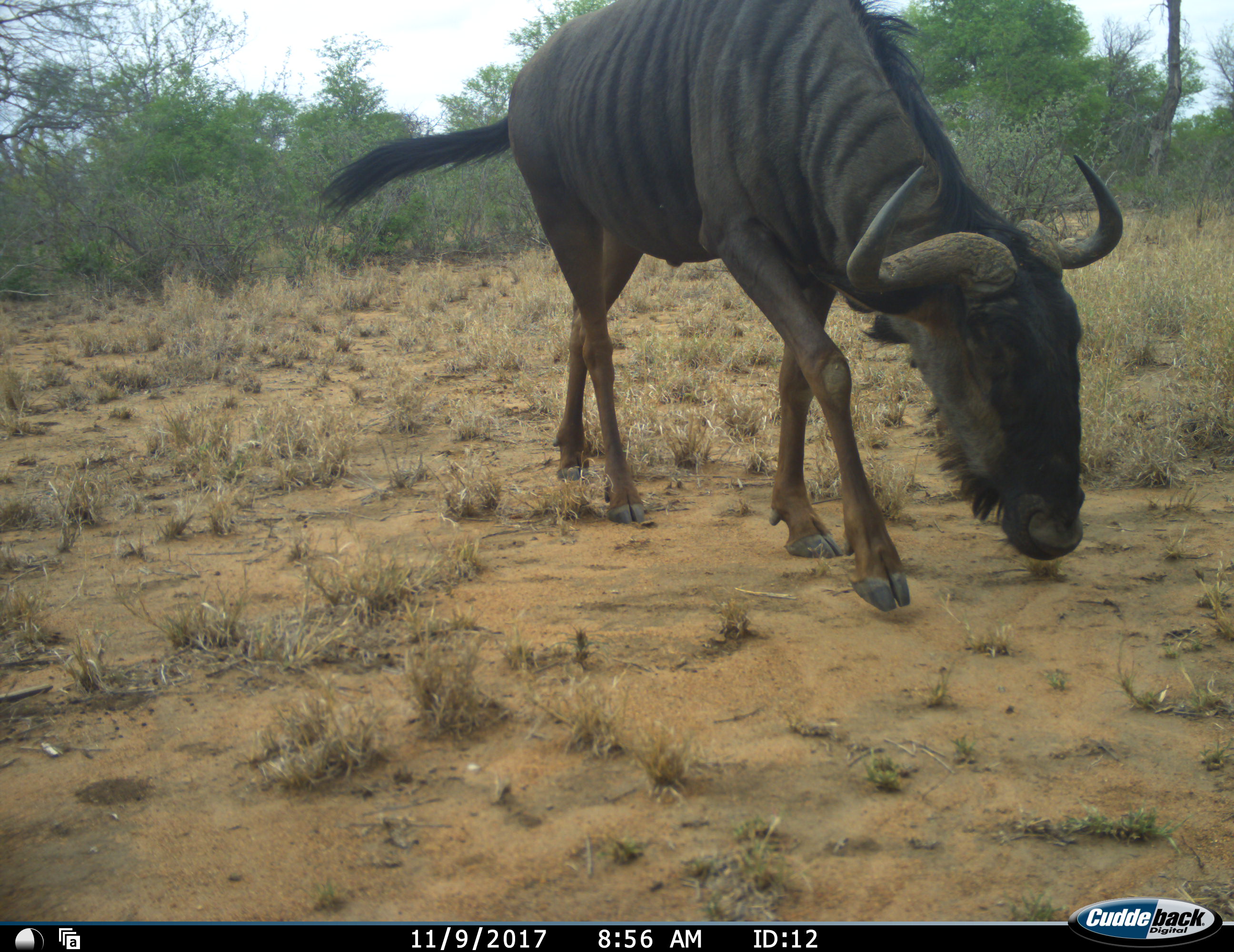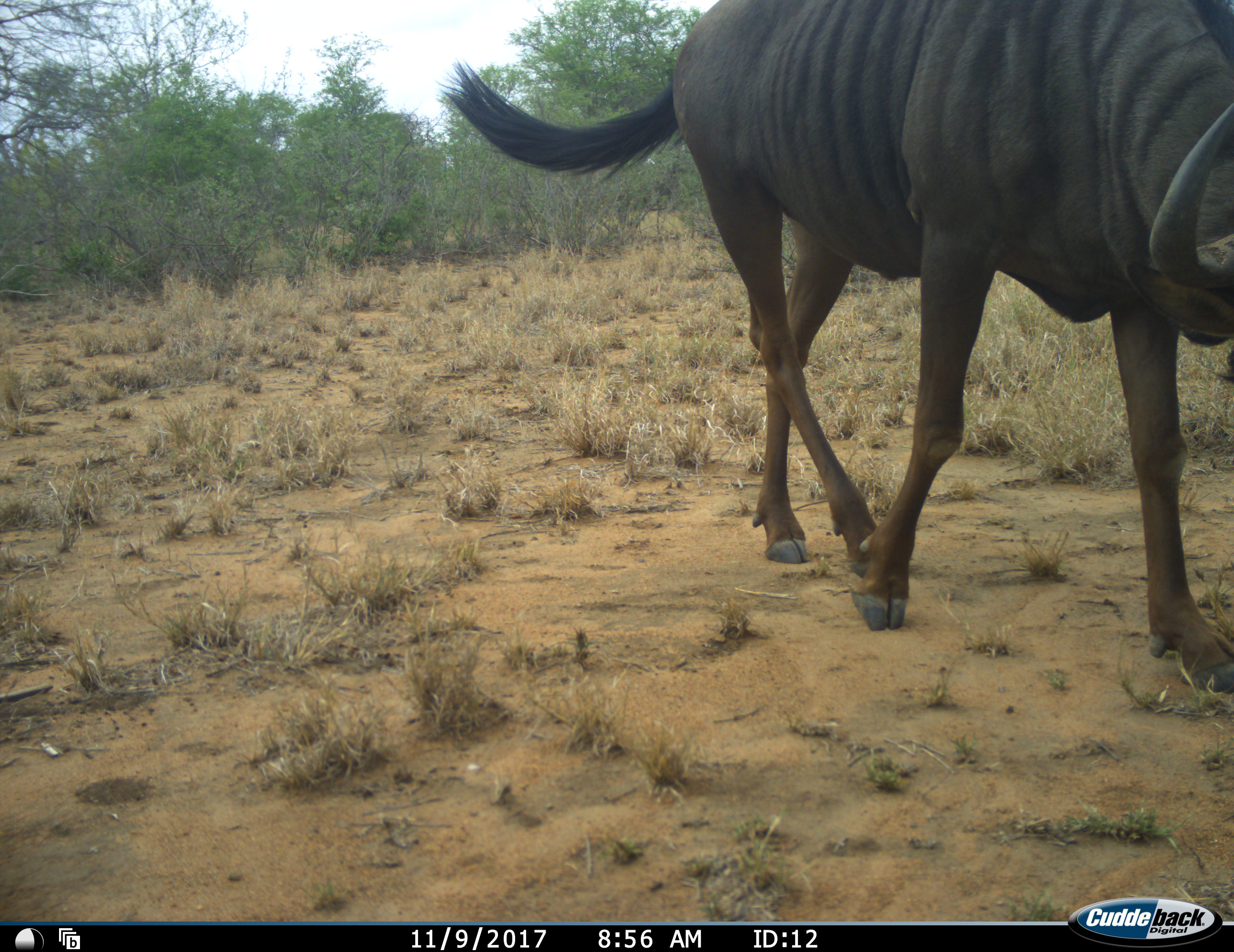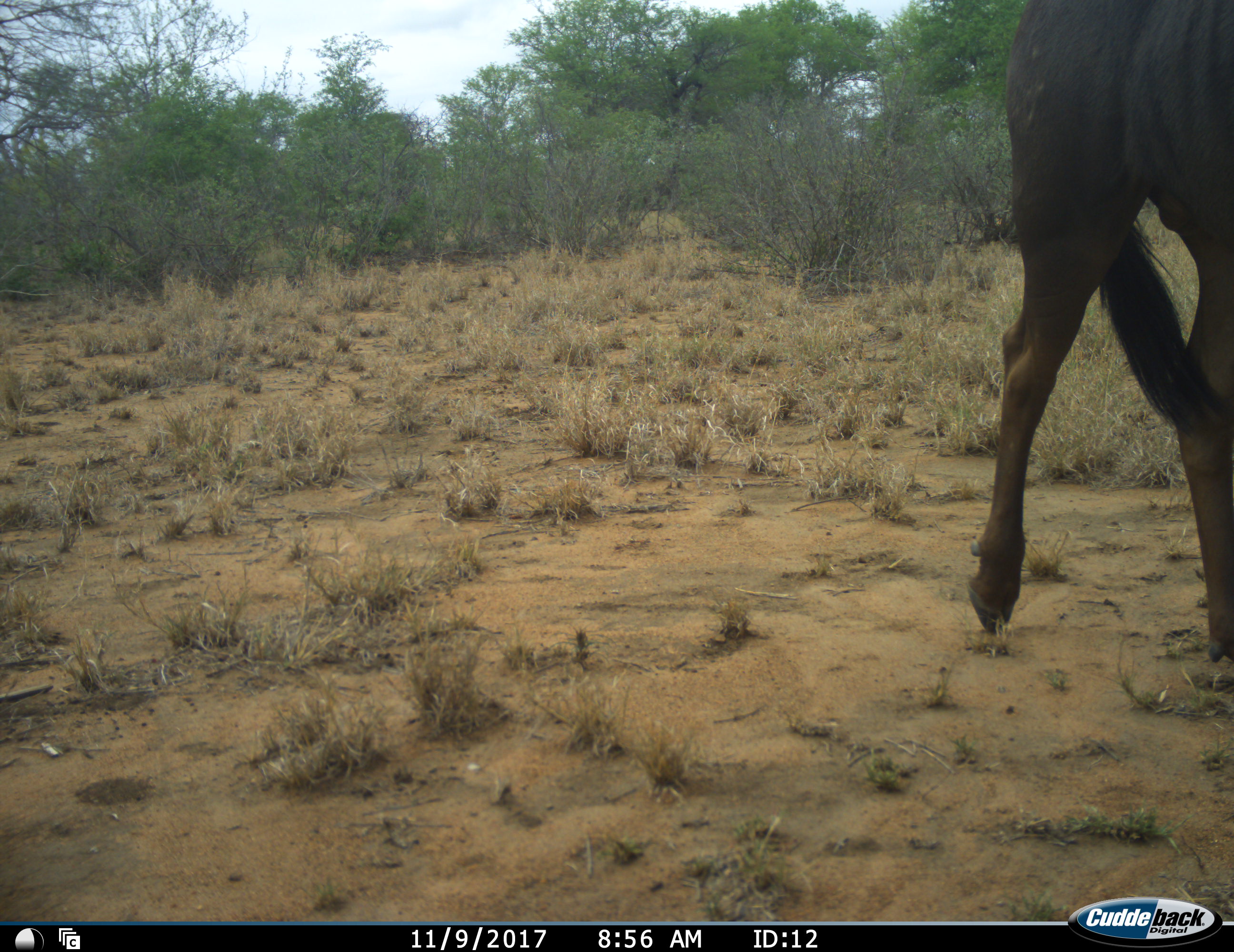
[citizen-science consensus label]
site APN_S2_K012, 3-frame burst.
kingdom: Animalia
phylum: Chordata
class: Mammalia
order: Artiodactyla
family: Bovidae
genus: Connochaetes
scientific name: Connochaetes taurinus taurinus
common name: blue wildebeest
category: wildebeestblue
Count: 1.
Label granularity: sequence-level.